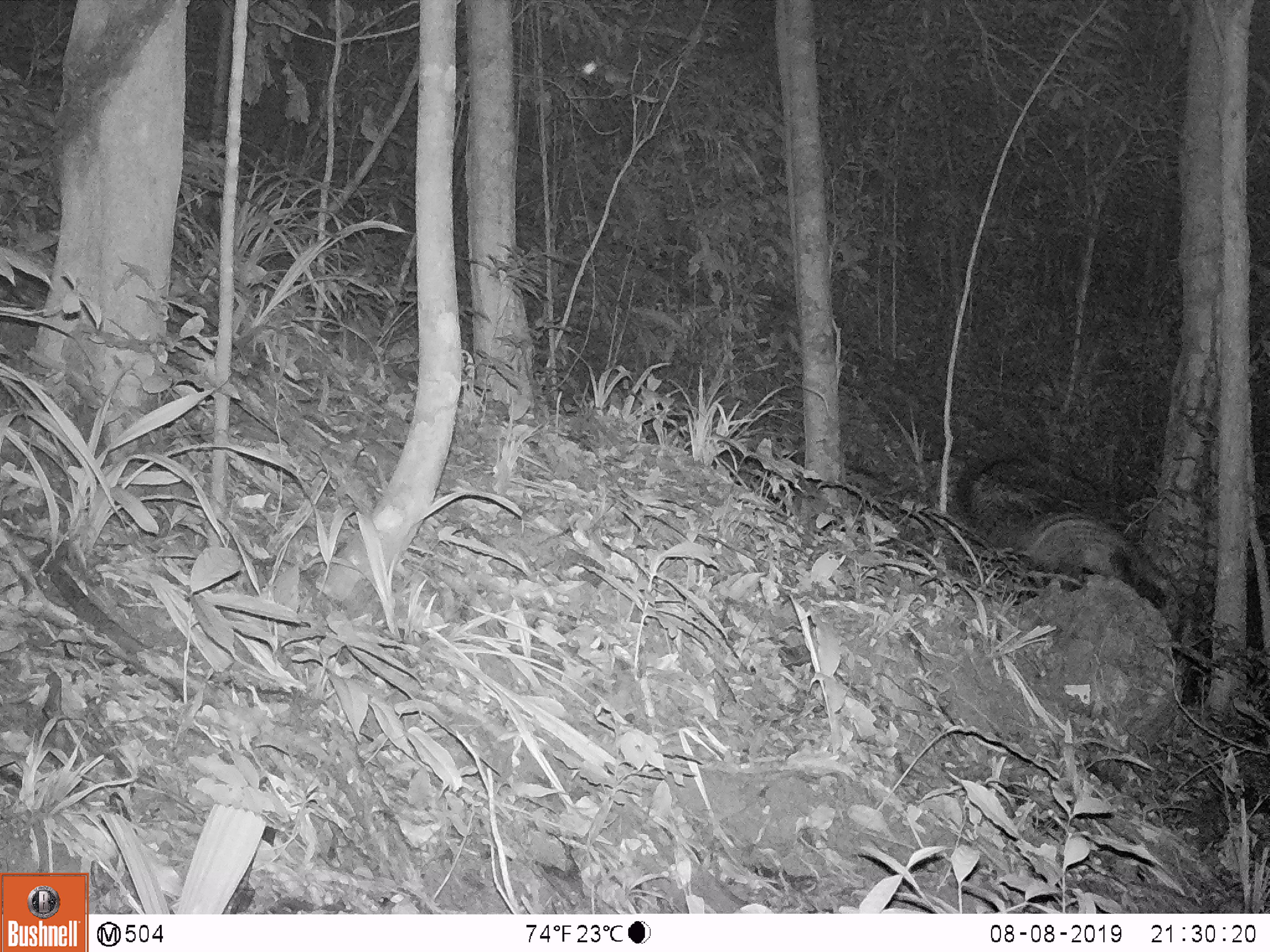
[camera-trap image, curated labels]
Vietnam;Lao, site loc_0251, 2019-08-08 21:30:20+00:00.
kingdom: Animalia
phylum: Chordata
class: Mammalia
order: Carnivora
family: Viverridae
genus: Paradoxurus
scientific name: Paradoxurus hermaphroditus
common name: common palm civet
Common palm civet (Paradoxurus hermaphroditus). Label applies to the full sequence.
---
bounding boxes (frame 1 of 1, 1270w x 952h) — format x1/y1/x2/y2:
common palm civet: 1017/512/1137/578